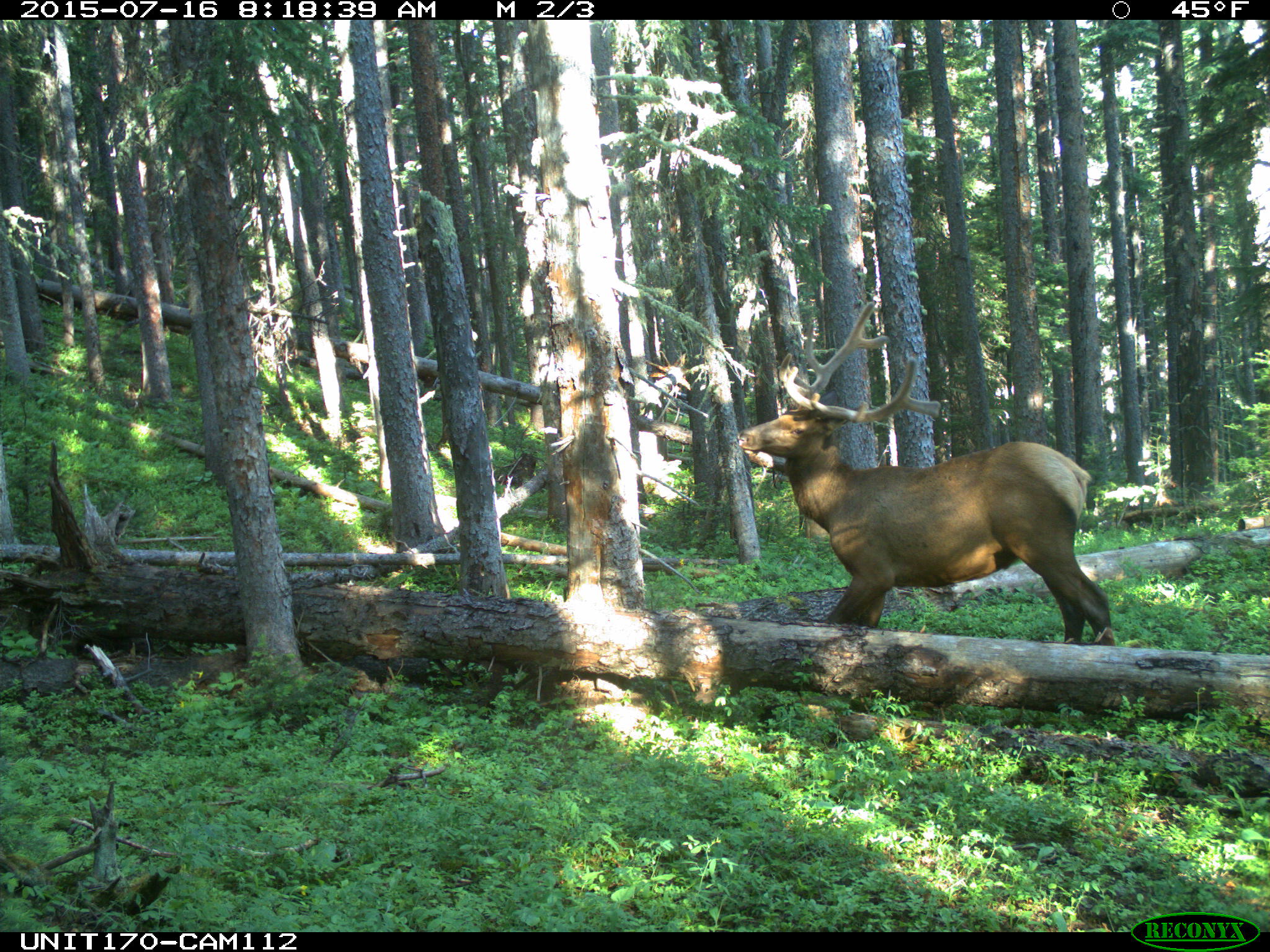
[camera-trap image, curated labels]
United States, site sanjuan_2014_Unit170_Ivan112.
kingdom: Animalia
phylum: Chordata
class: Mammalia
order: Artiodactyla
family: Cervidae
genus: Cervus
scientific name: Cervus elaphus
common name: red deer